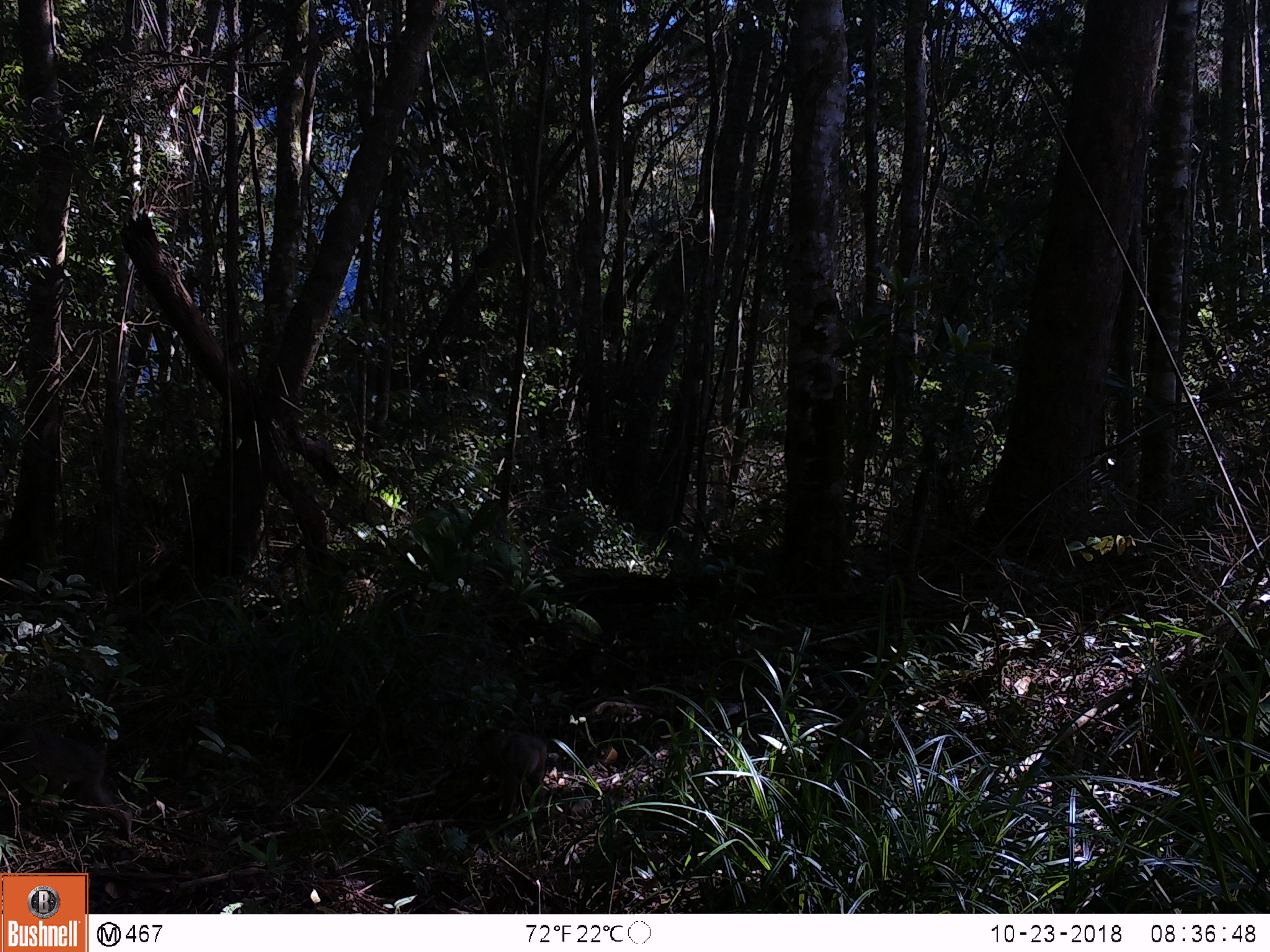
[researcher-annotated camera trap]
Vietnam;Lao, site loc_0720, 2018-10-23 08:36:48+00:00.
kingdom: Animalia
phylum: Chordata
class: Mammalia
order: Primates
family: Cercopithecidae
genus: Macaca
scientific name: Macaca arctoides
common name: stump-tailed macaque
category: stump tailed macaque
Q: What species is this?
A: Stump tailed macaque (stump-tailed macaque) (Macaca arctoides).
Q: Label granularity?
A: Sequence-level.